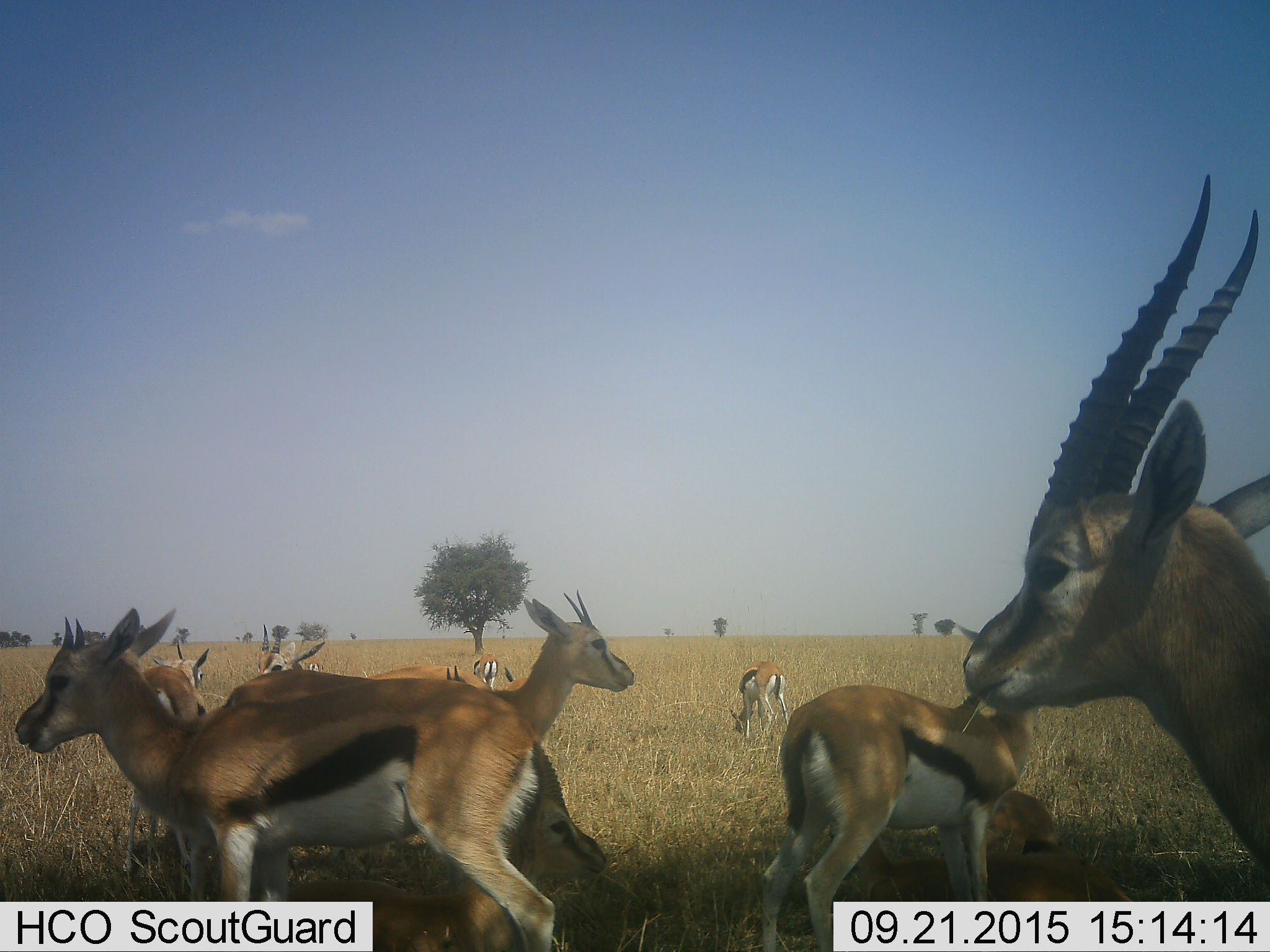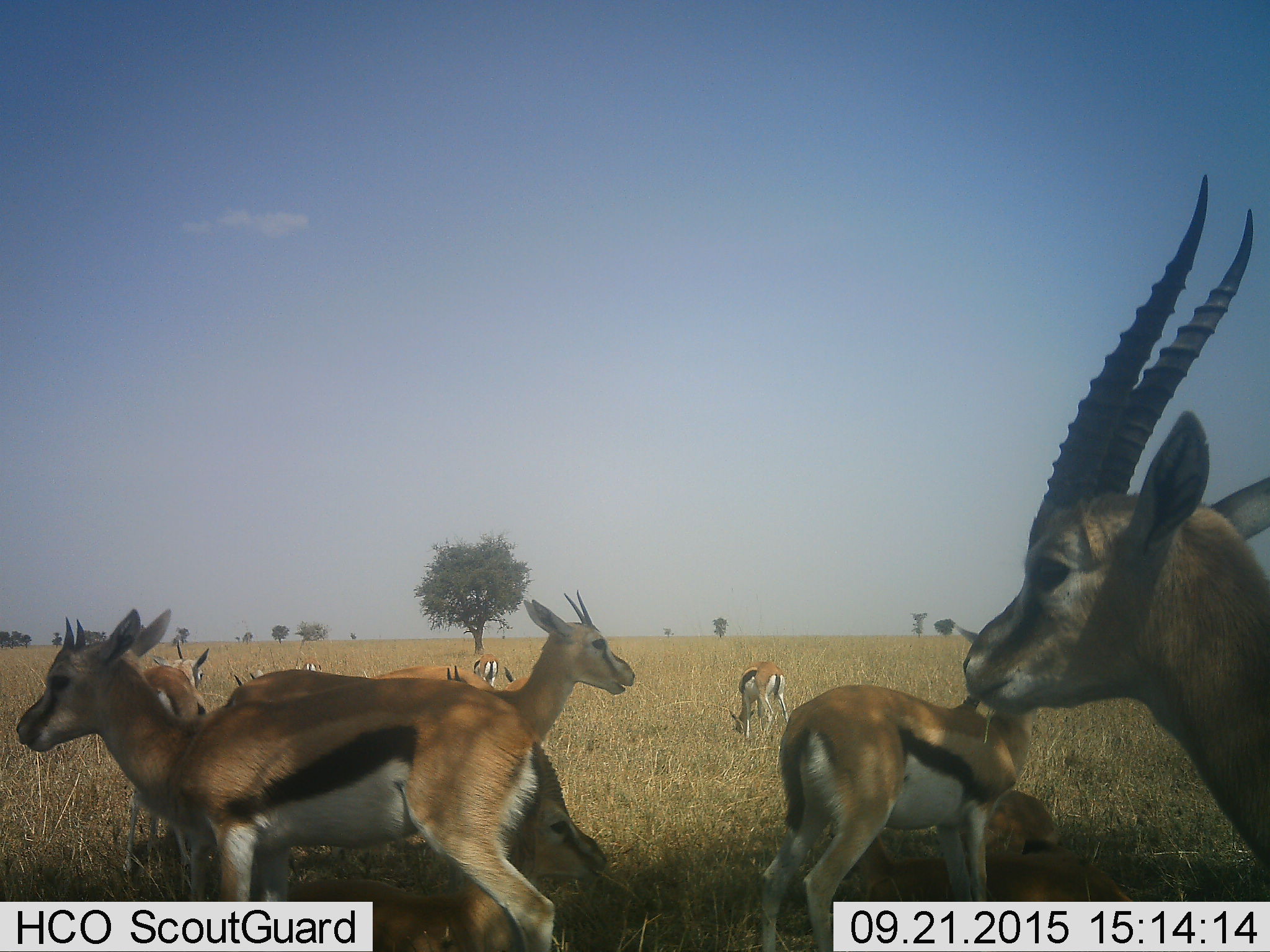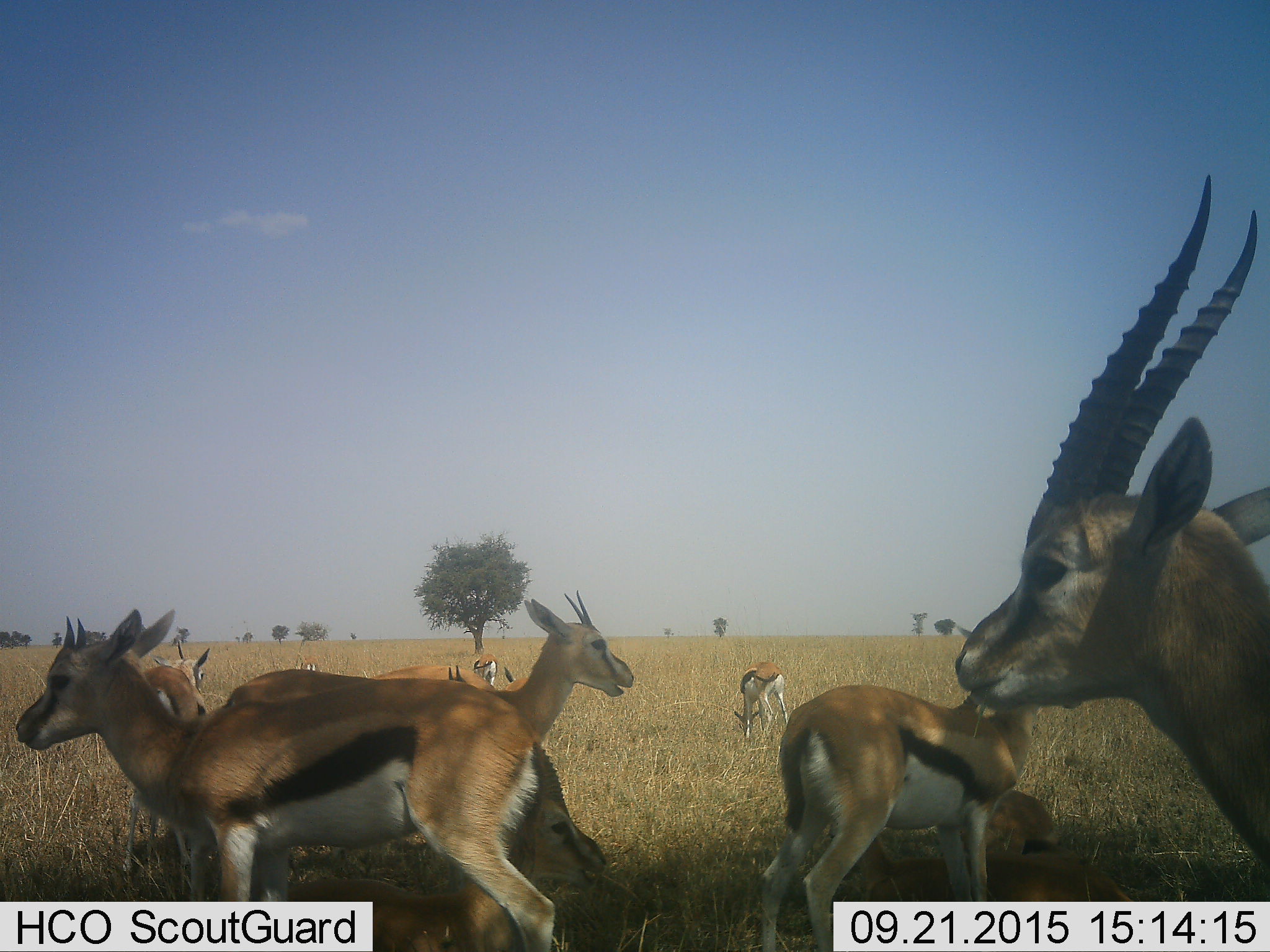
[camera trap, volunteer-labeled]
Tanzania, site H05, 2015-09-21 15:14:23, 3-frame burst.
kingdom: Animalia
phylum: Chordata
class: Mammalia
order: Artiodactyla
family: Bovidae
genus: Eudorcas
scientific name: Eudorcas thomsonii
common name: thomson's gazelle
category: gazellethomsons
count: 11-50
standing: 100%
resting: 44%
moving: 0%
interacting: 0%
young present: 11%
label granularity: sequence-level